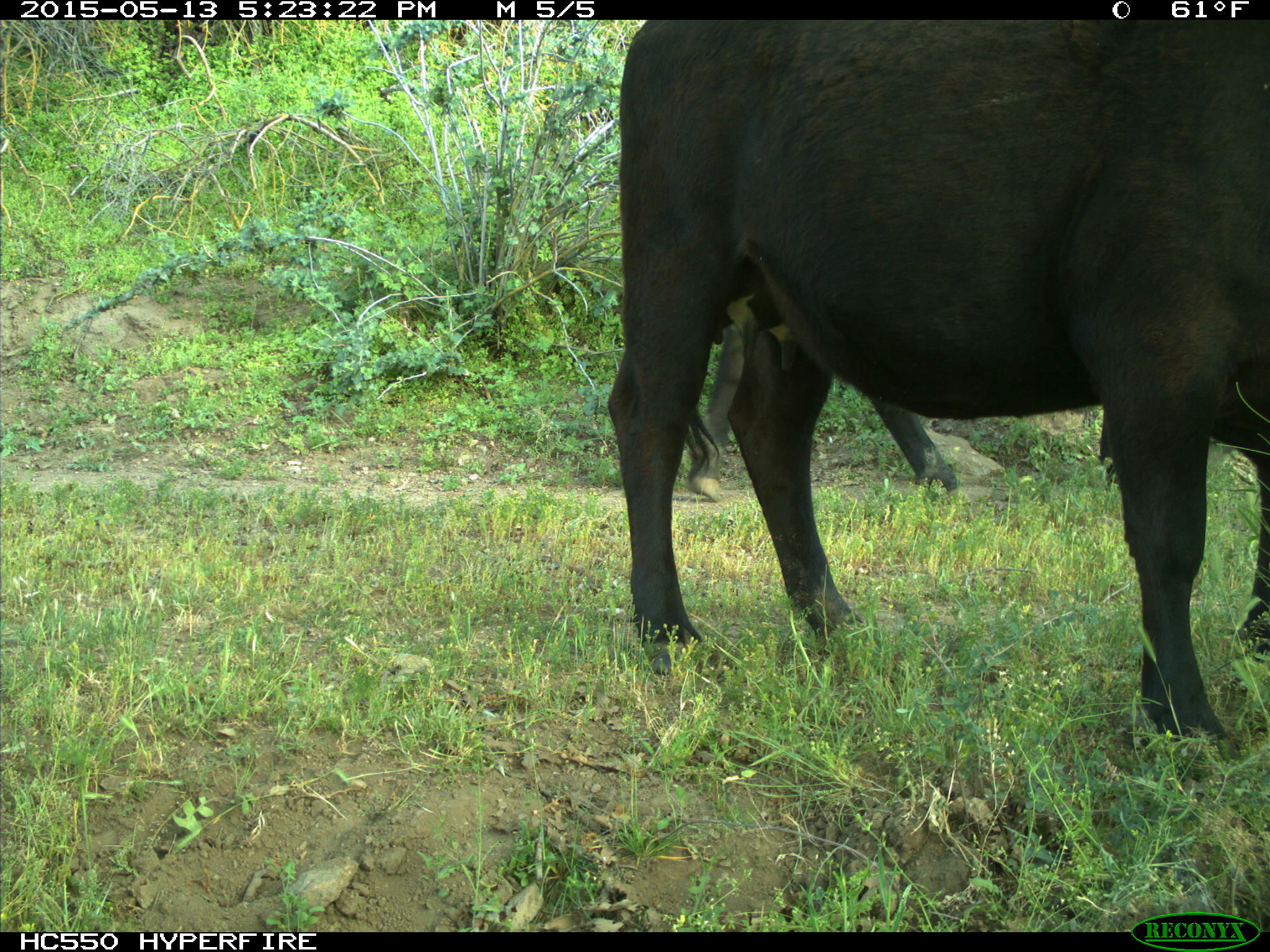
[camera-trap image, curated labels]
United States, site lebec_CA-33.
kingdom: Animalia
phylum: Chordata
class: Mammalia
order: Artiodactyla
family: Bovidae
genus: Bos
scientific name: Bos taurus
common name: domestic cow